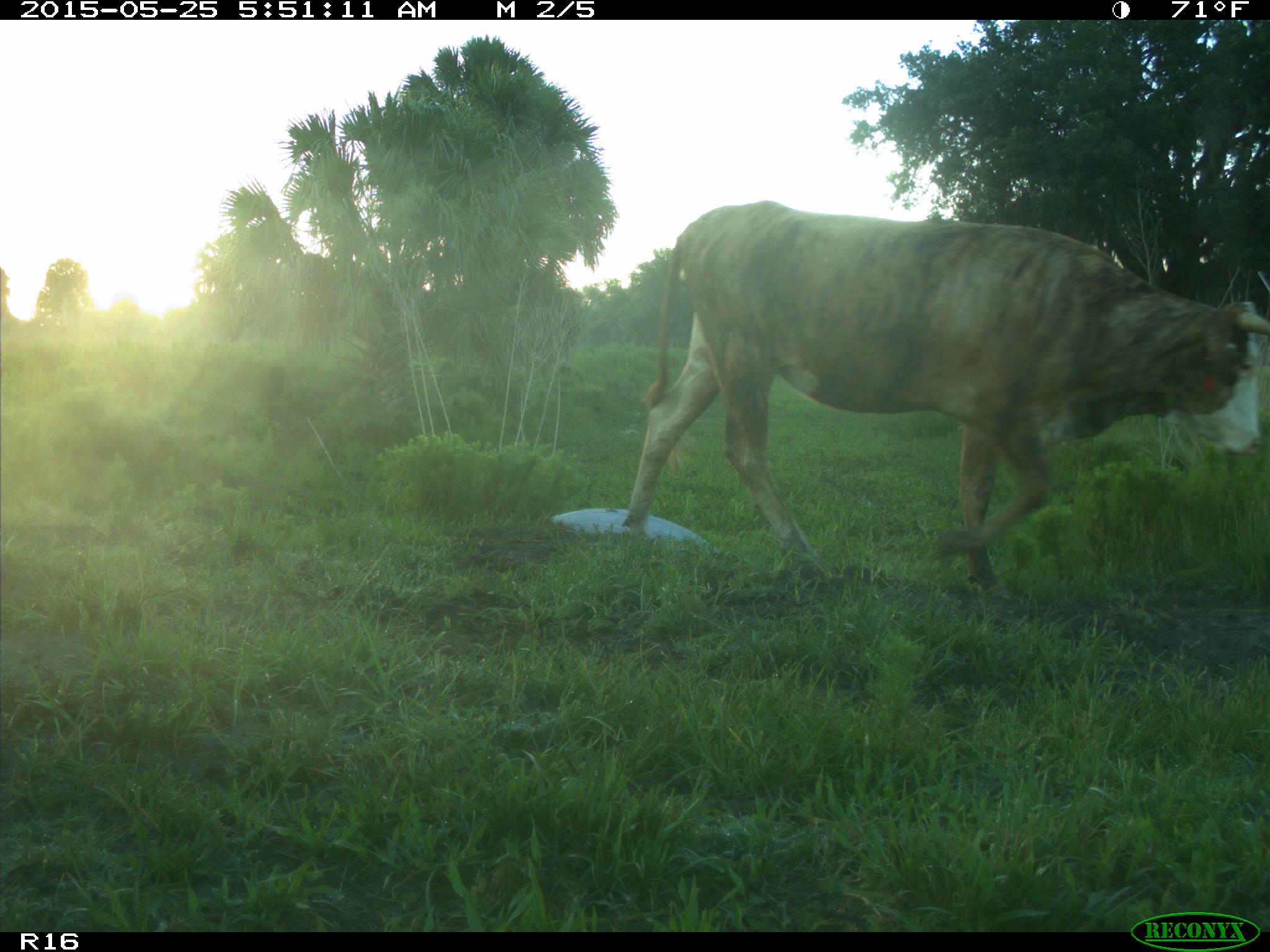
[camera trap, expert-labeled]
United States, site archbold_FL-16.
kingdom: Animalia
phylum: Chordata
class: Mammalia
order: Artiodactyla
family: Bovidae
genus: Bos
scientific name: Bos taurus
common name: domestic cow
Bos taurus (domestic cow).